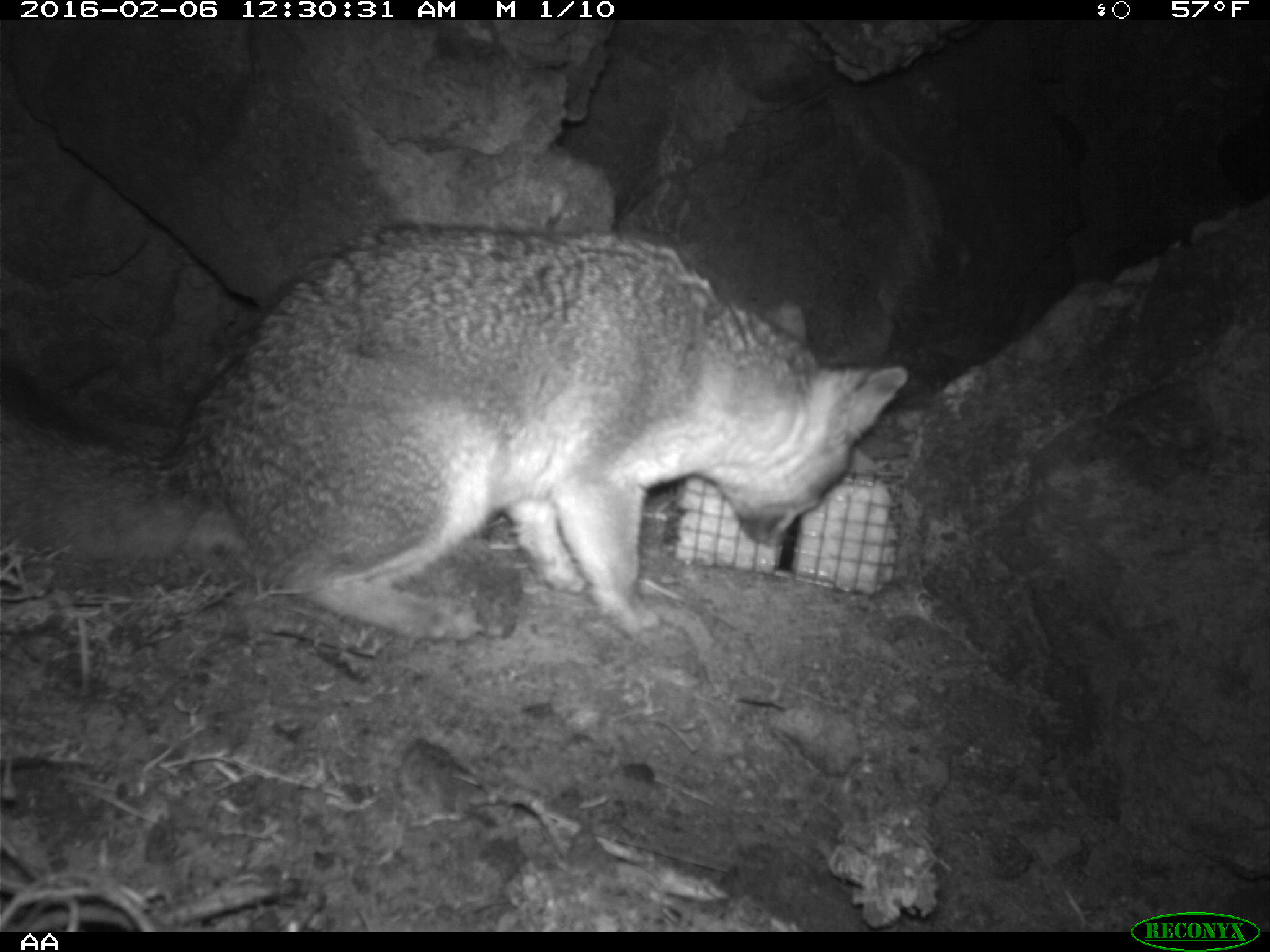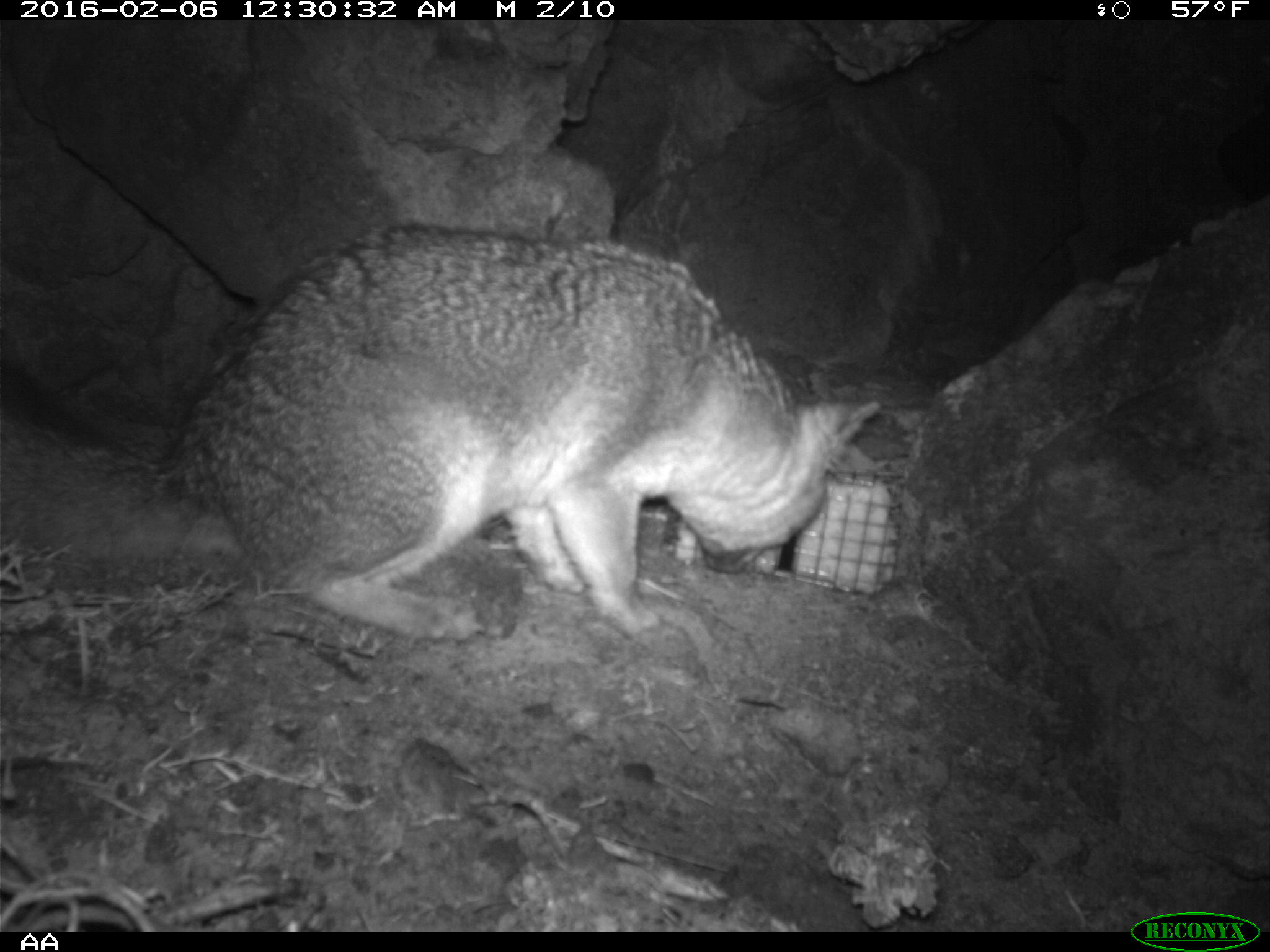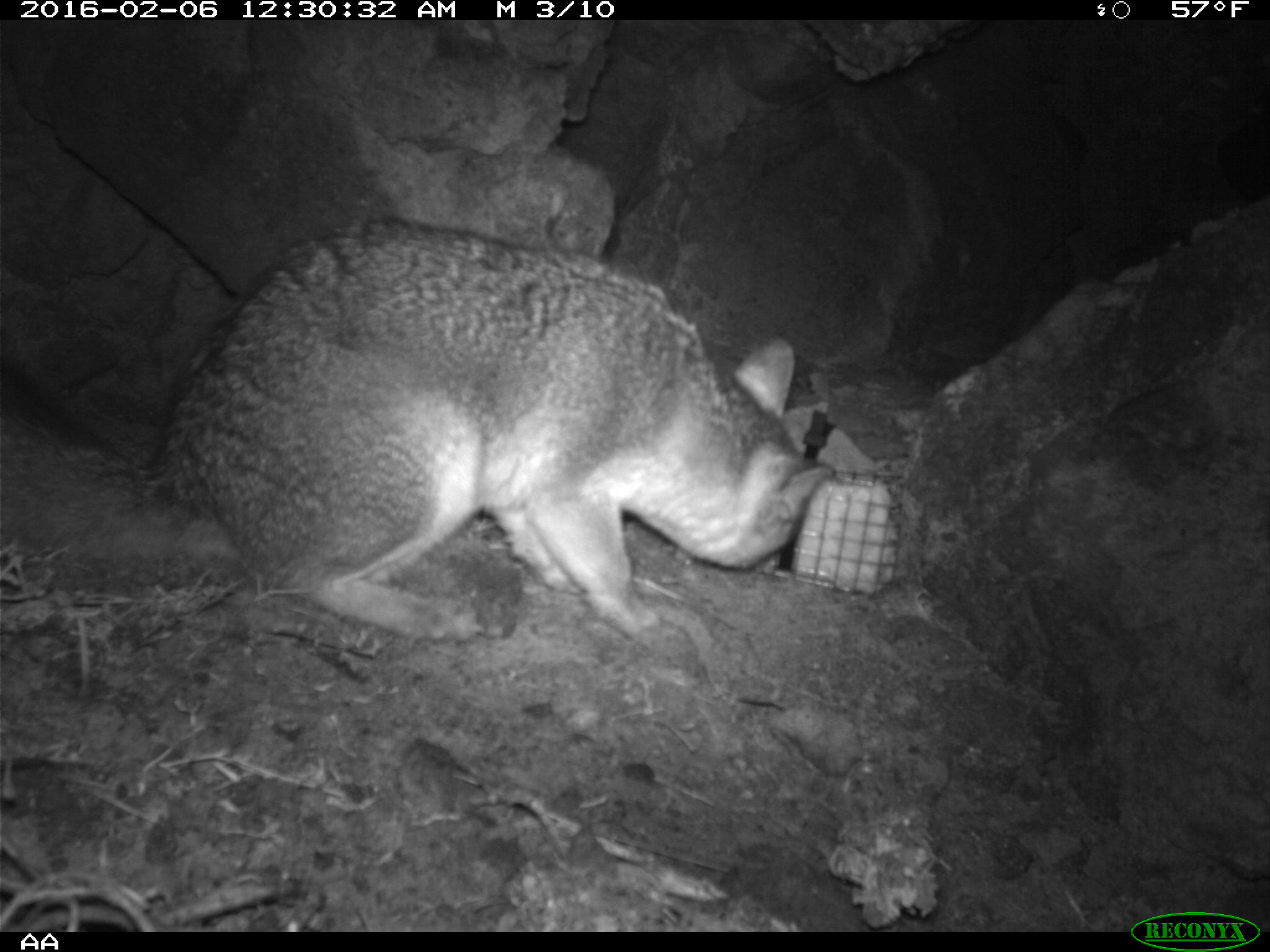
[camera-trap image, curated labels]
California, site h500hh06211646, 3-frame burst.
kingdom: Animalia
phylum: Chordata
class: Mammalia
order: Carnivora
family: Canidae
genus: Urocyon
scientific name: Urocyon littoralis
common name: island fox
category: fox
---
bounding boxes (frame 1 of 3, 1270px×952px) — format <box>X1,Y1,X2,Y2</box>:
fox: <box>0,218,908,638</box>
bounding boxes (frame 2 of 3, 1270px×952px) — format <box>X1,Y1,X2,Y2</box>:
fox: <box>0,221,881,643</box>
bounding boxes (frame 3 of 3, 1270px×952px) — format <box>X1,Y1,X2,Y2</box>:
fox: <box>1,213,835,642</box>